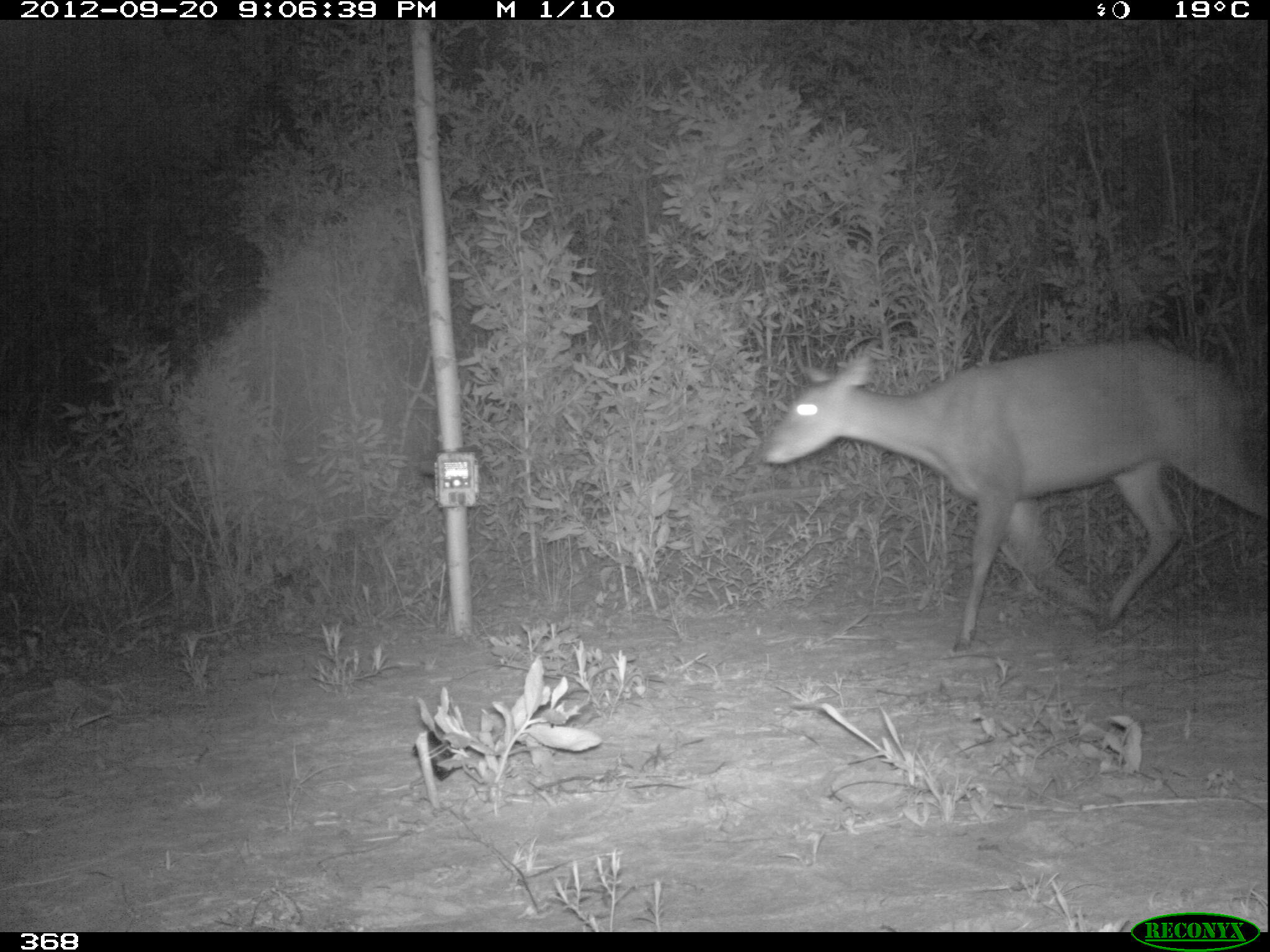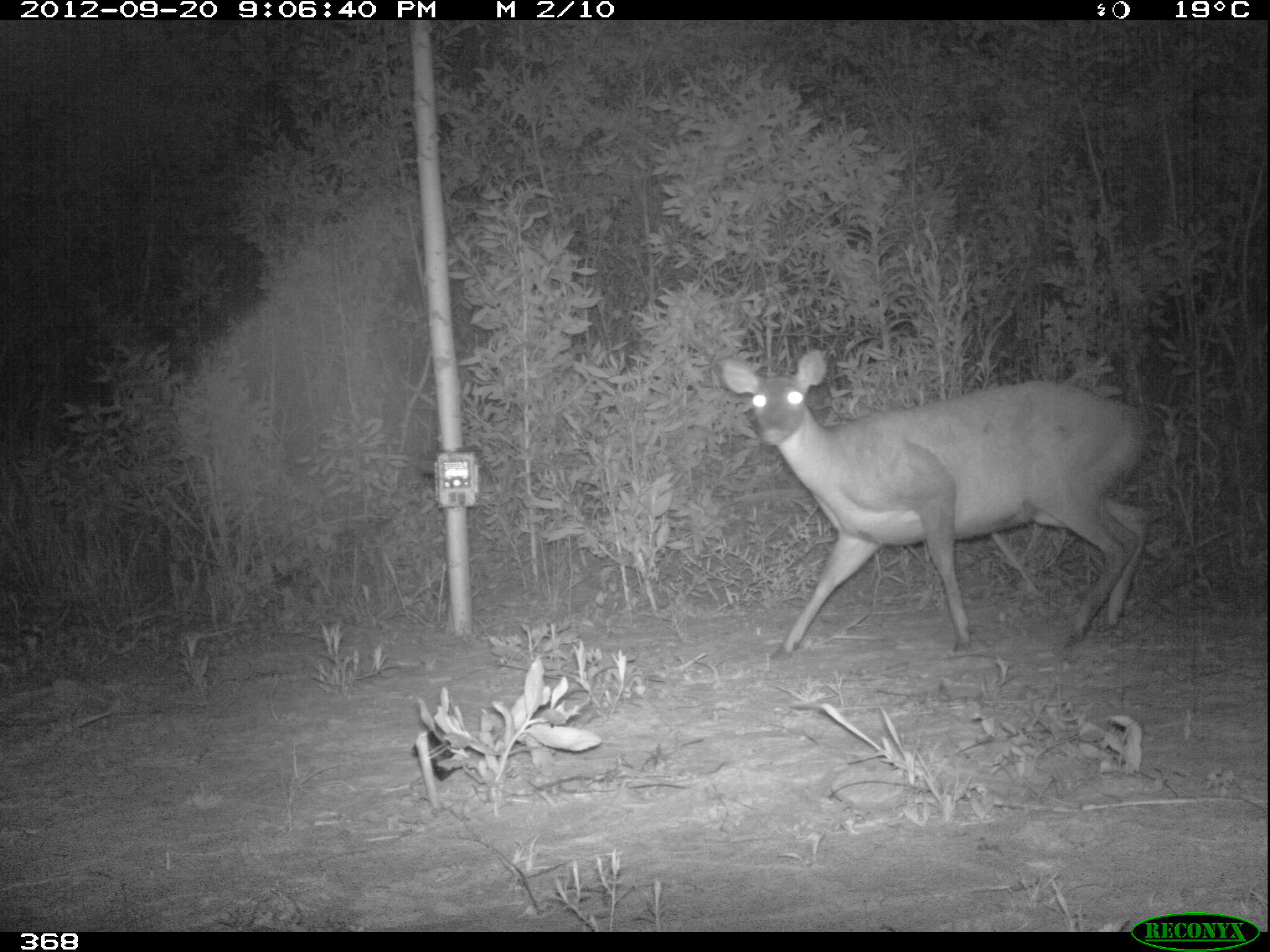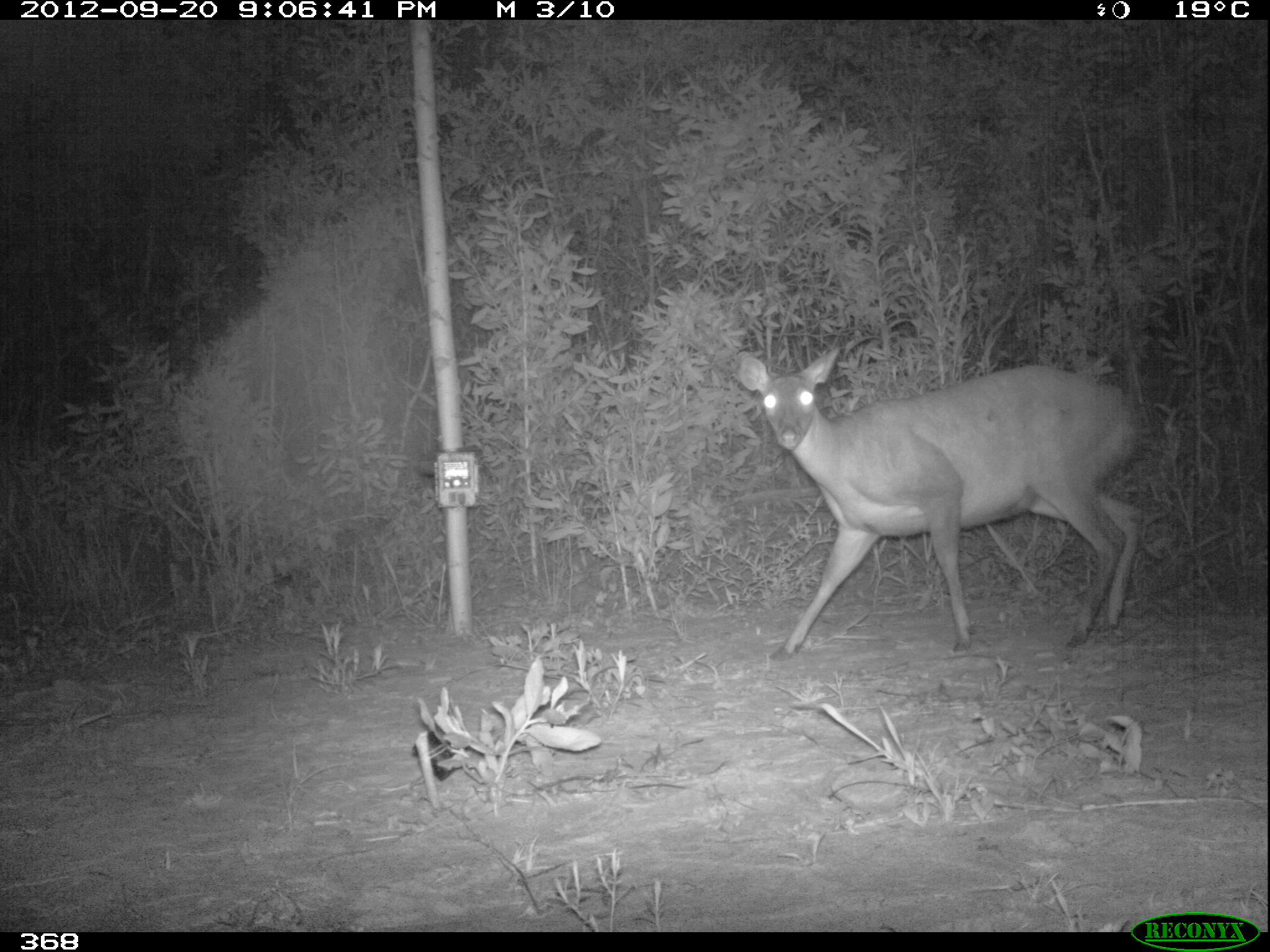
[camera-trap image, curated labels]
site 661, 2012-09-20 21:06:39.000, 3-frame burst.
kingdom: Animalia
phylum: Chordata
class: Mammalia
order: Artiodactyla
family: Cervidae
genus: Mazama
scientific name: Mazama americana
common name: red brocket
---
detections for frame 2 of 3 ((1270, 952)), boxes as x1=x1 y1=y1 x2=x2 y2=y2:
mazama americana: x1=719 y1=349 x2=1152 y2=660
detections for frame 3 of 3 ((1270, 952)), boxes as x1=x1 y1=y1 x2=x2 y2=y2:
mazama americana: x1=736 y1=349 x2=1146 y2=661